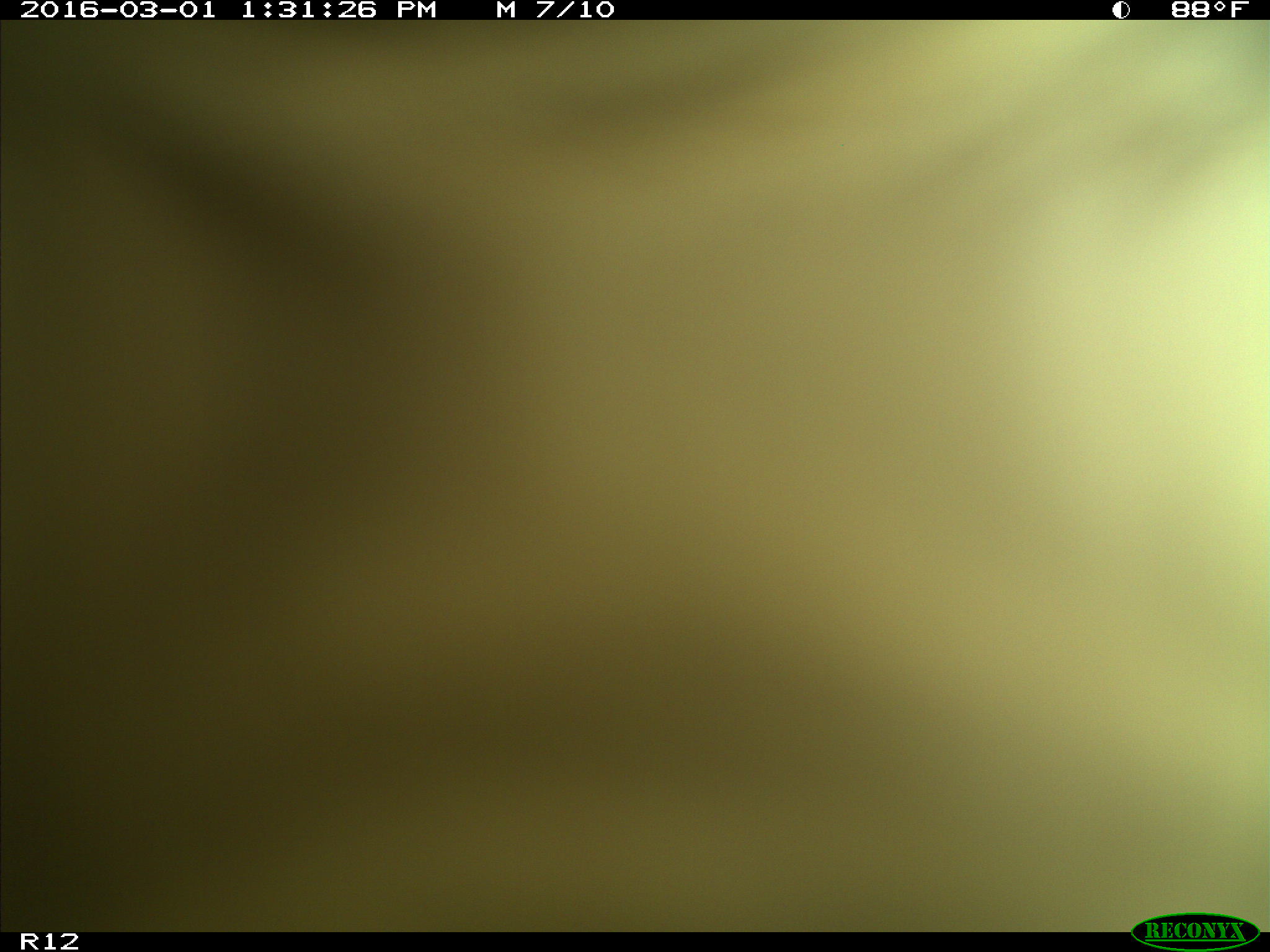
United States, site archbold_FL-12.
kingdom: Animalia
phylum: Chordata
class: Mammalia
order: Artiodactyla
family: Bovidae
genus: Bos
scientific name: Bos taurus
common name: domestic cow